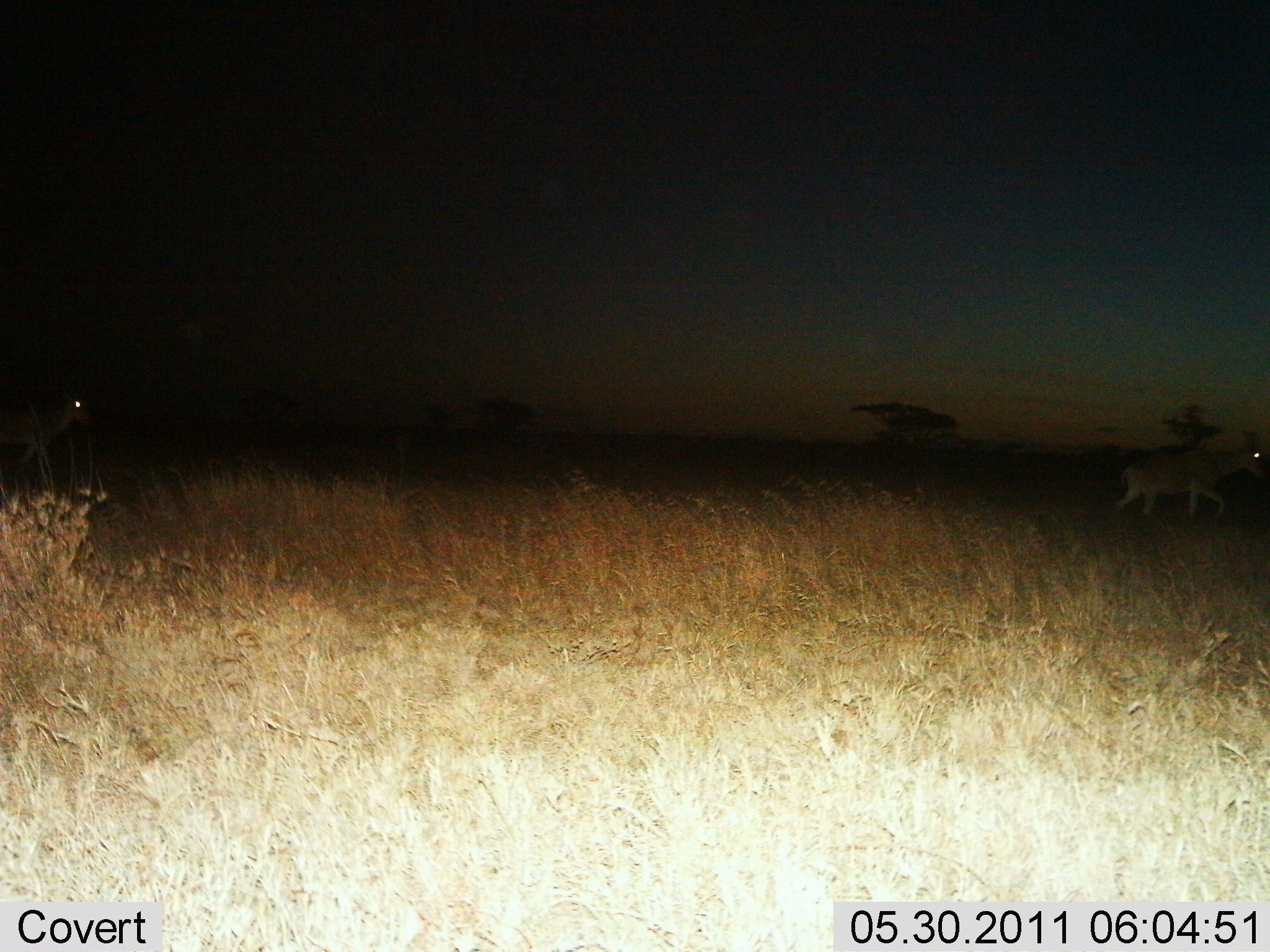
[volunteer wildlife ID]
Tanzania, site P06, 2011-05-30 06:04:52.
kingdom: Animalia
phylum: Chordata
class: Mammalia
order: Artiodactyla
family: Bovidae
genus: Alcelaphus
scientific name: Alcelaphus buselaphus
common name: hartebeest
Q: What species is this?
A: Hartebeest (Alcelaphus buselaphus).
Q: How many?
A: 2.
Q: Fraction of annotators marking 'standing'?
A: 0%.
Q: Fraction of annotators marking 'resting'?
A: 0%.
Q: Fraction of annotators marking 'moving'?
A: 100%.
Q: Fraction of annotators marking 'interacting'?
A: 0%.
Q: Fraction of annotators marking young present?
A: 0%.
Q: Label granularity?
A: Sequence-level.